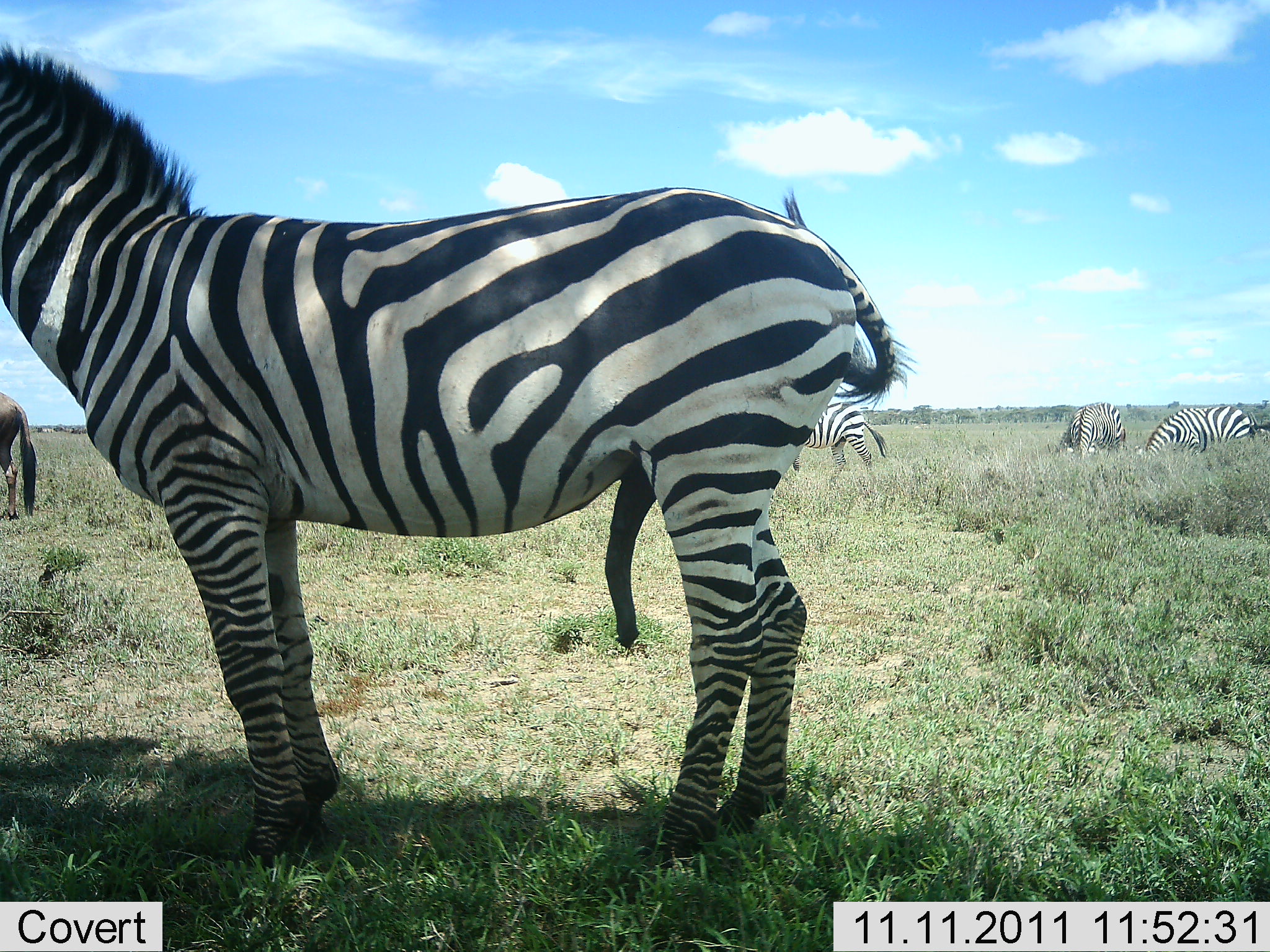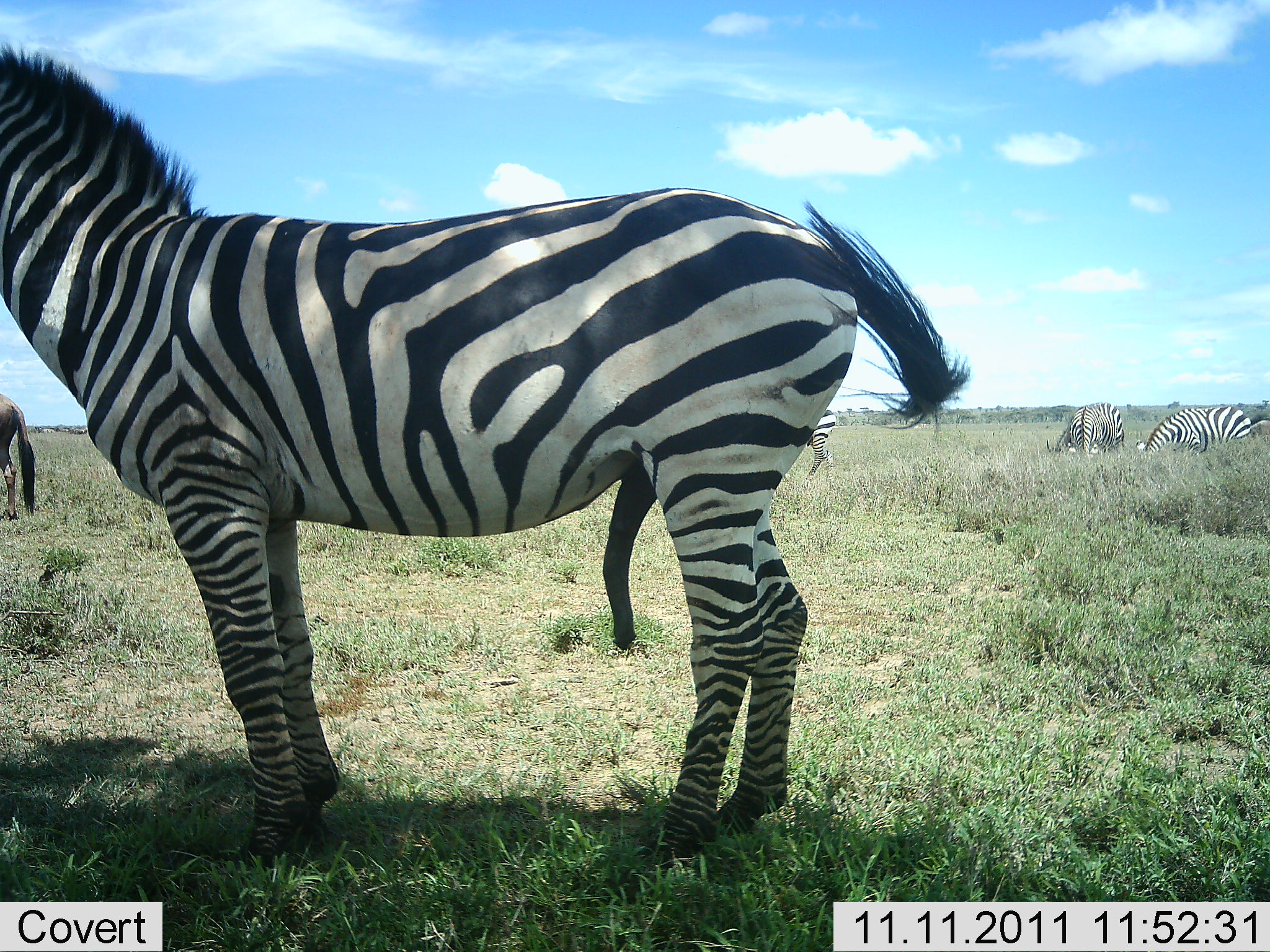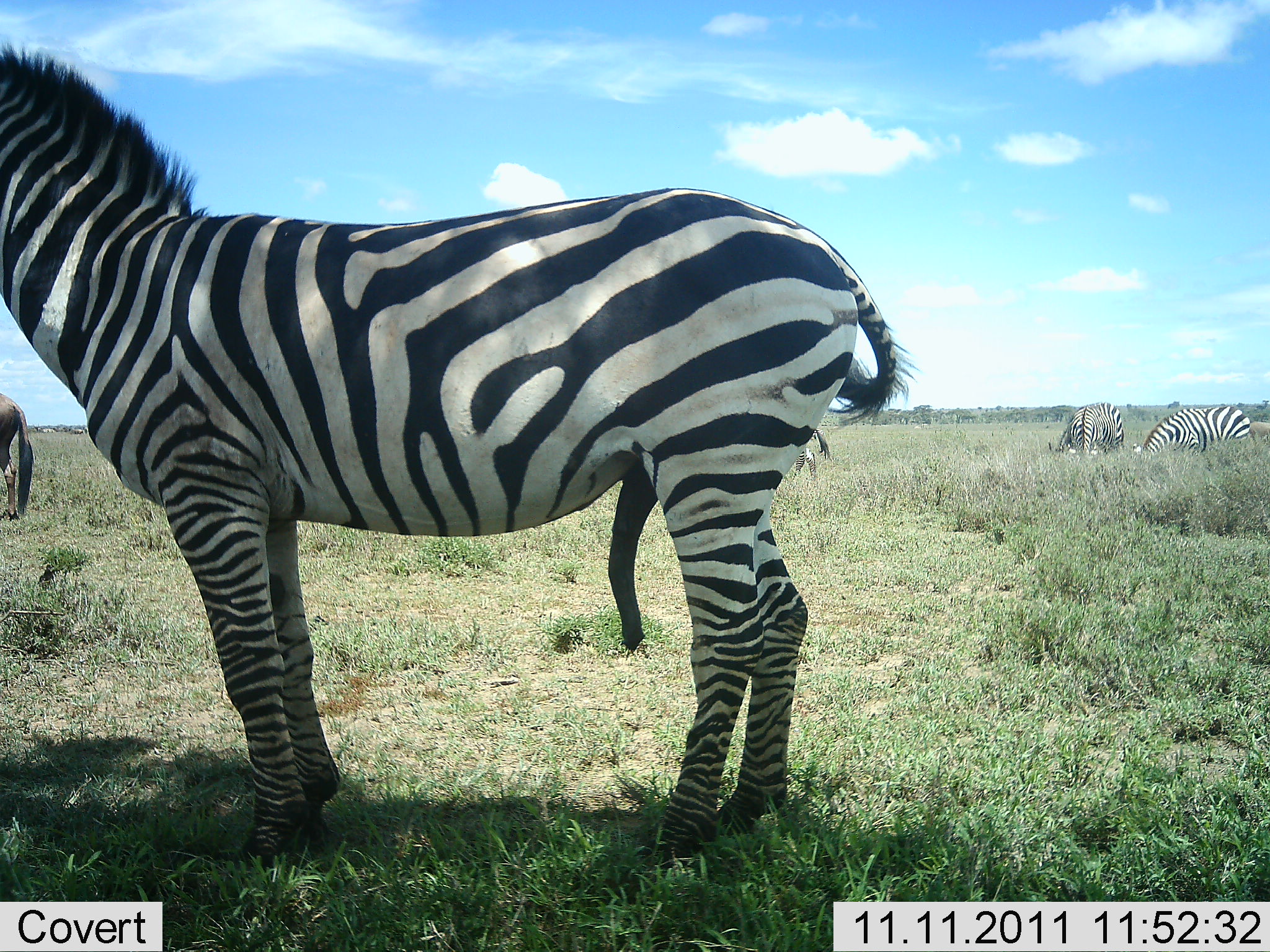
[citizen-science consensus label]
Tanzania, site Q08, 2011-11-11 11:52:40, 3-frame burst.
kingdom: Animalia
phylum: Chordata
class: Mammalia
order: Perissodactyla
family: Equidae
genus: Equus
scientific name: Equus quagga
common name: plains zebra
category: zebra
Zebra (plains zebra) (Equus quagga), count 4. Behavior (volunteer vote fractions): standing 86%, resting 0%, moving 29%, interacting 5%. Young present (vote fraction): 0%. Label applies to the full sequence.